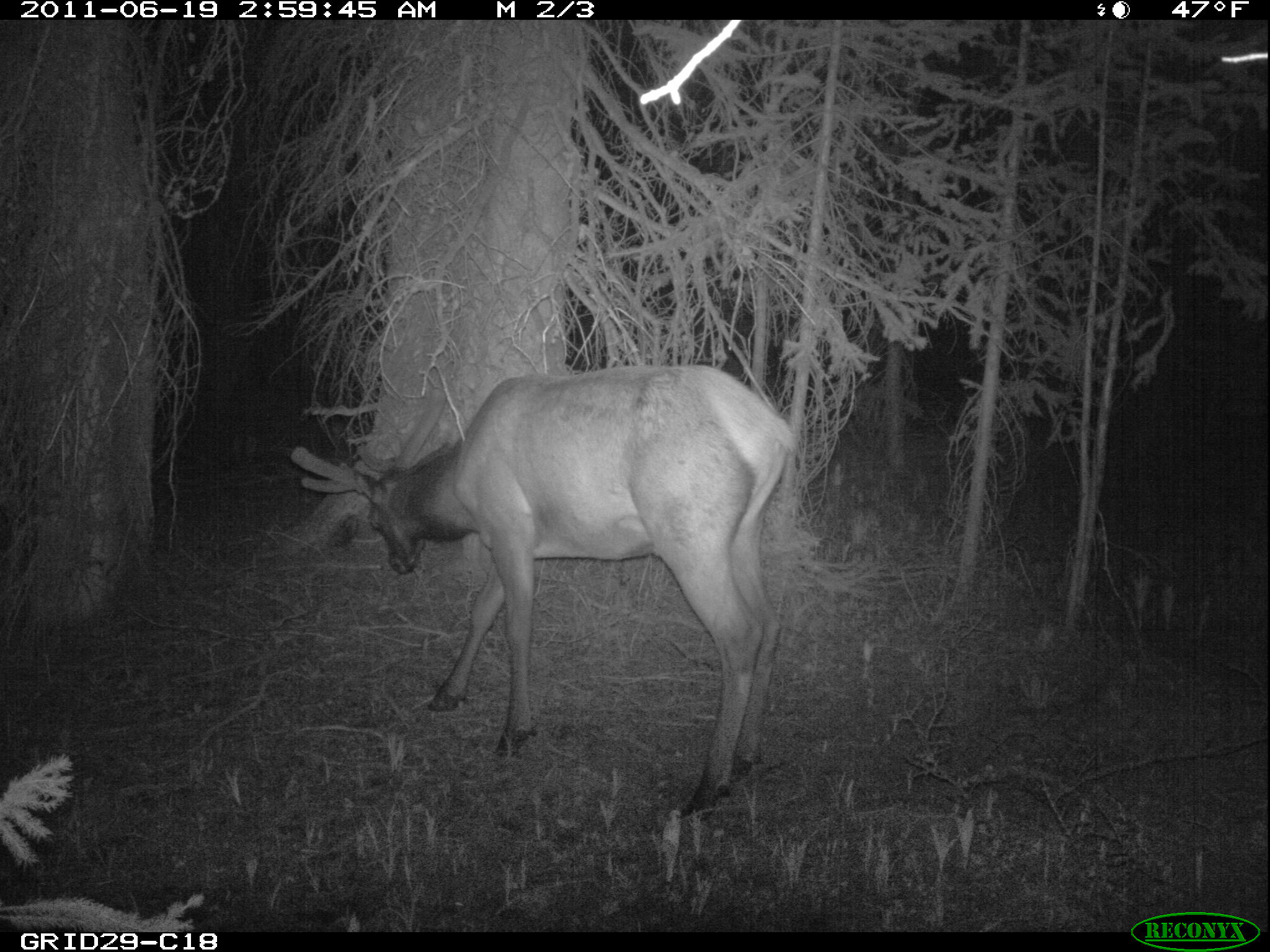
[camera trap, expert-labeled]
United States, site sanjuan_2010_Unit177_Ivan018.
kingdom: Animalia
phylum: Chordata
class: Mammalia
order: Artiodactyla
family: Cervidae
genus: Cervus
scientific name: Cervus elaphus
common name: red deer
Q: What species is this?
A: Cervus elaphus (red deer).